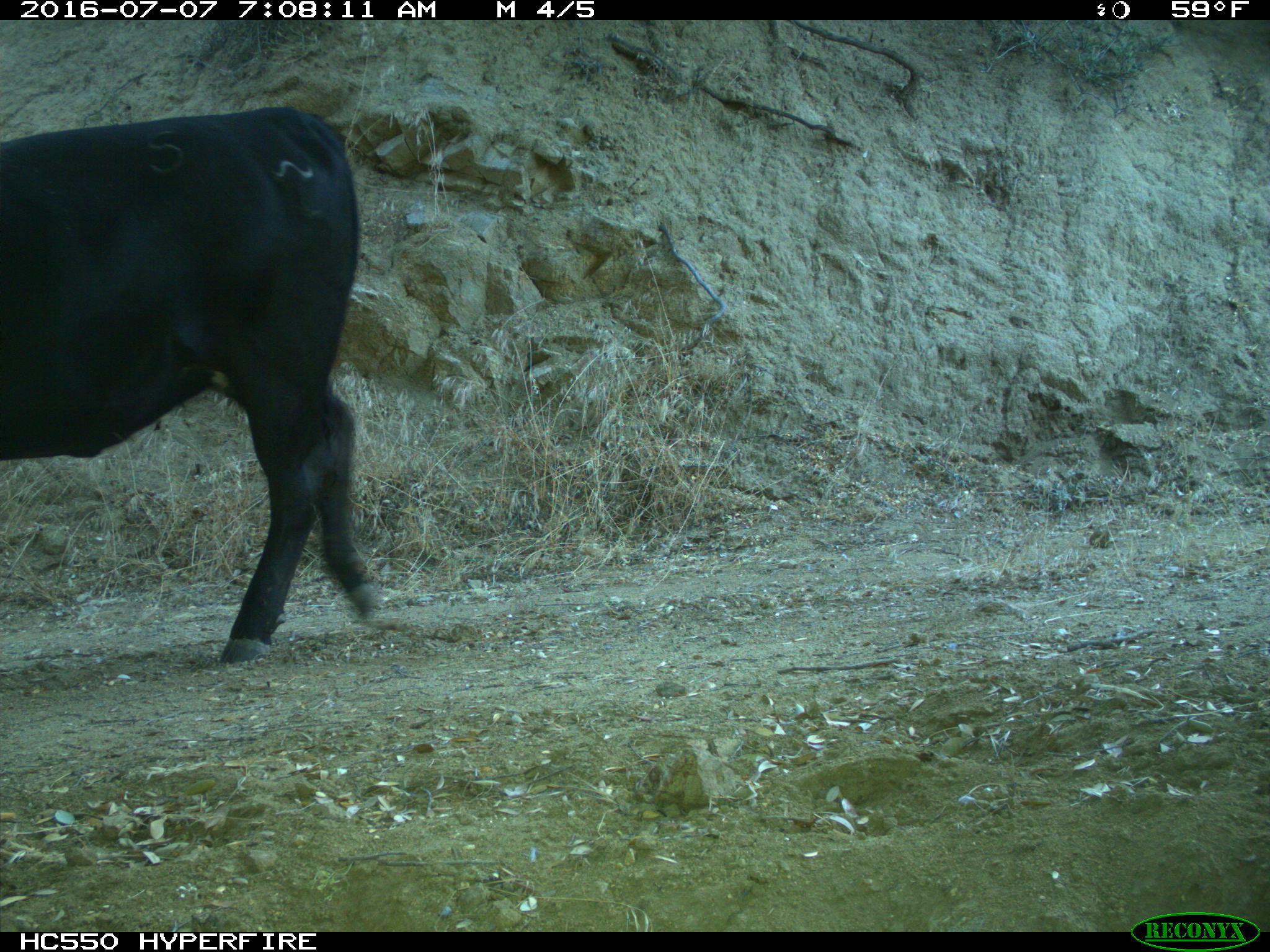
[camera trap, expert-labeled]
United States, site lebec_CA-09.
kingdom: Animalia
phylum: Chordata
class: Mammalia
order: Artiodactyla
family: Bovidae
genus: Bos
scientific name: Bos taurus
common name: domestic cow